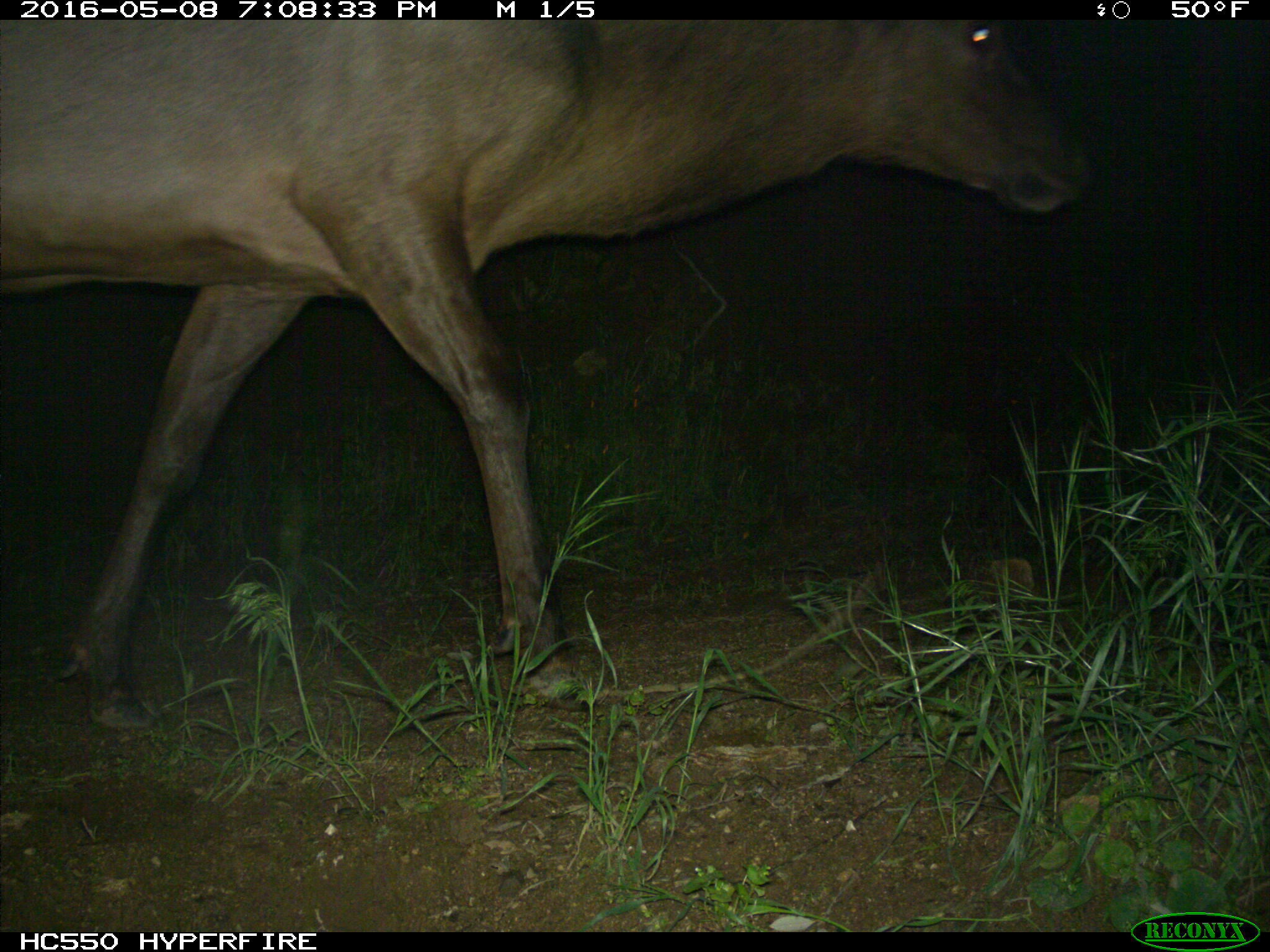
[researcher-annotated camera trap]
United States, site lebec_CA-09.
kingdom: Animalia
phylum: Chordata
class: Mammalia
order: Artiodactyla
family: Cervidae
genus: Cervus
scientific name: Cervus canadensis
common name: elk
Cervus canadensis (elk).